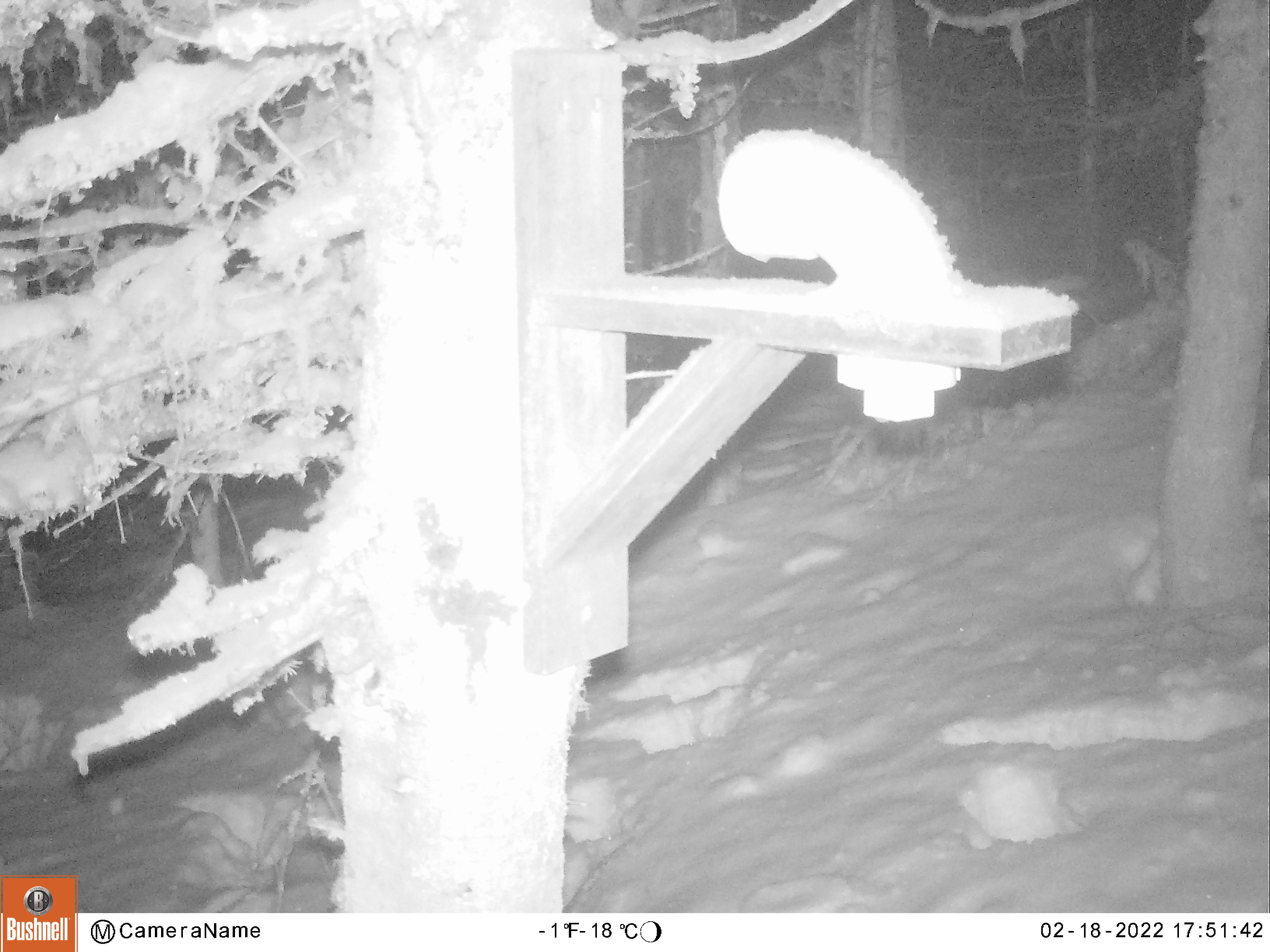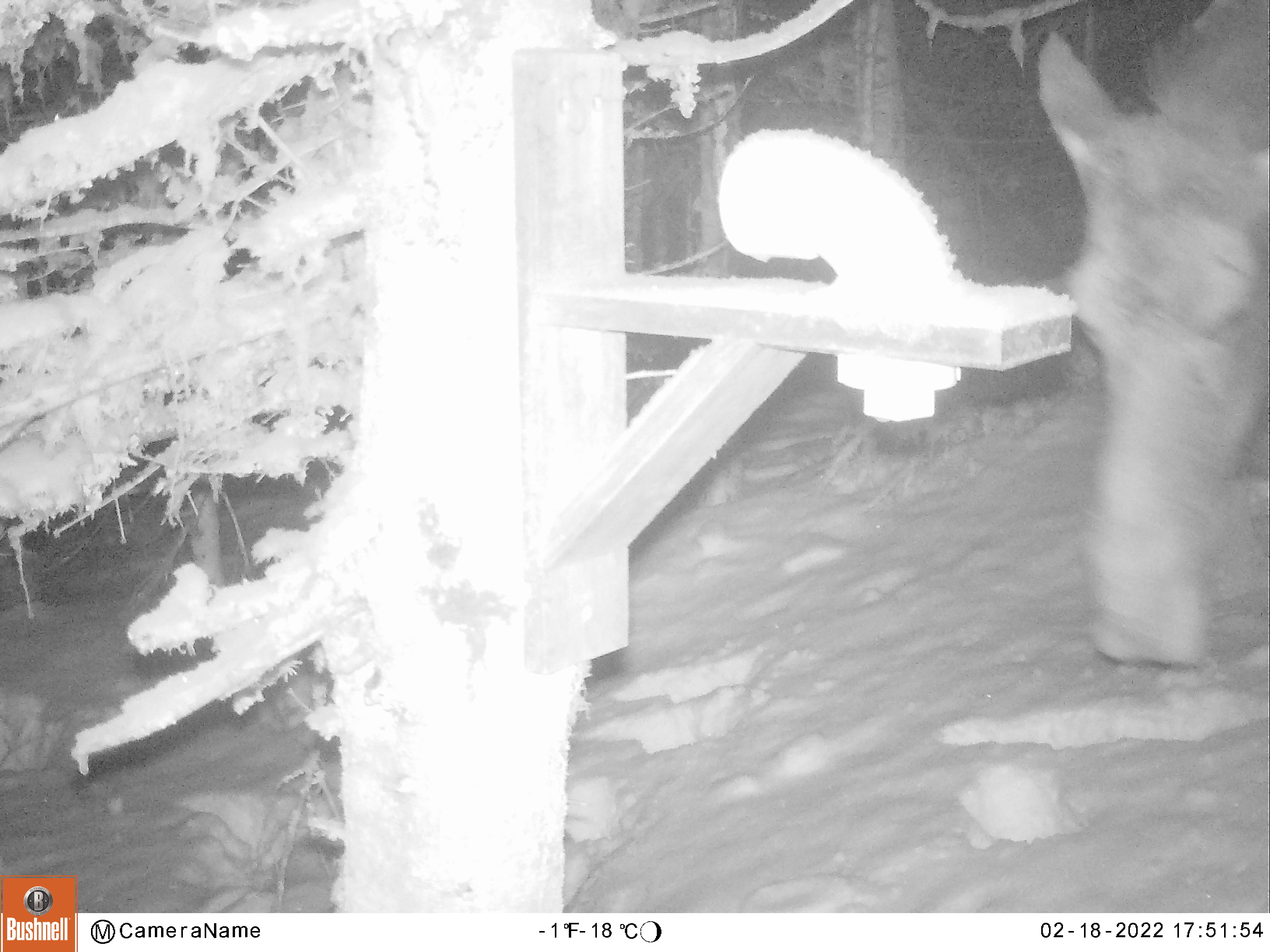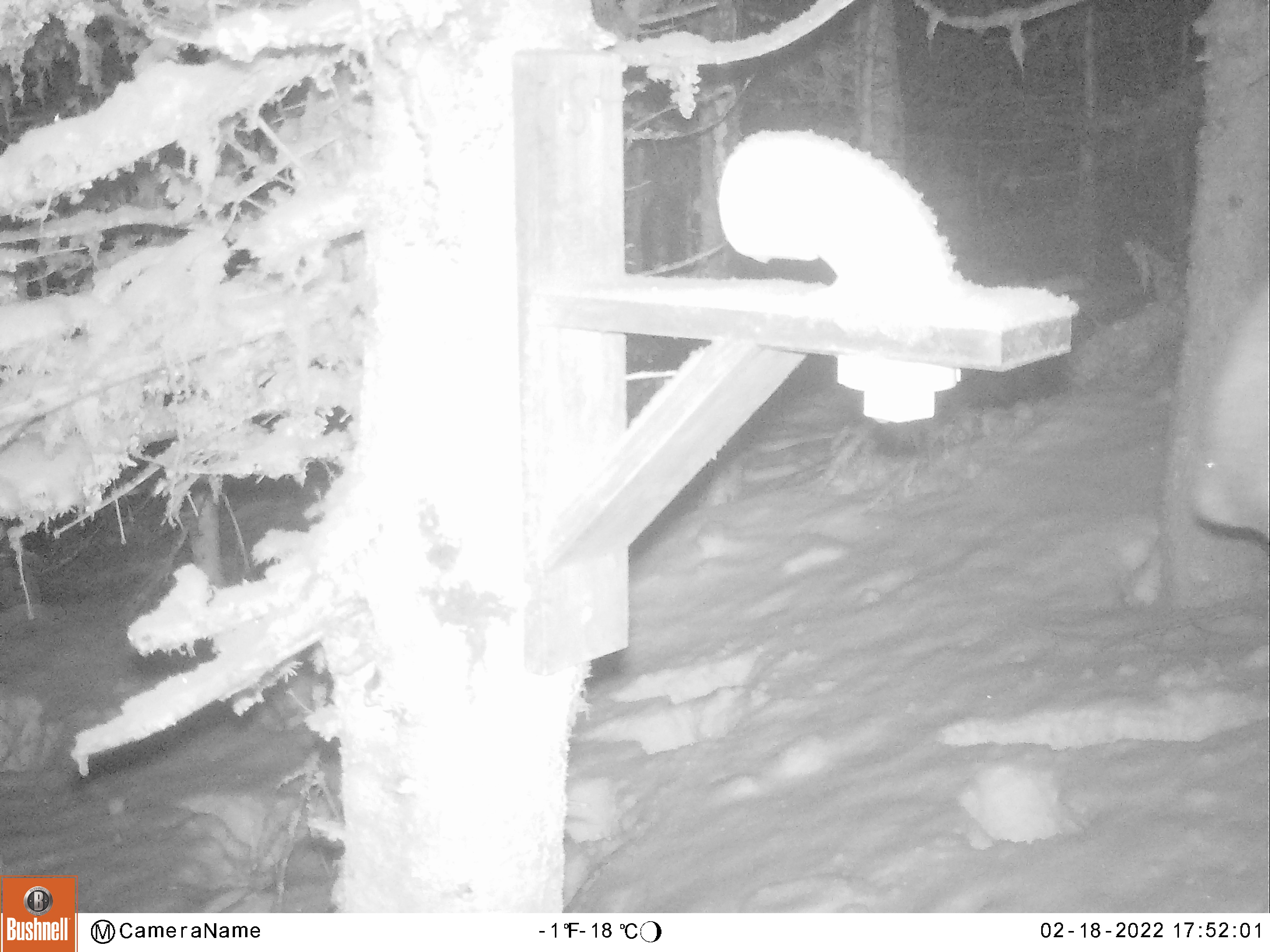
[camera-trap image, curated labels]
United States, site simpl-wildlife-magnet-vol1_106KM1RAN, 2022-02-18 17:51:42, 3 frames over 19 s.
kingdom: Animalia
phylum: Chordata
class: Mammalia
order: Artiodactyla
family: Cervidae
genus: Alces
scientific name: Alces alces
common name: moose